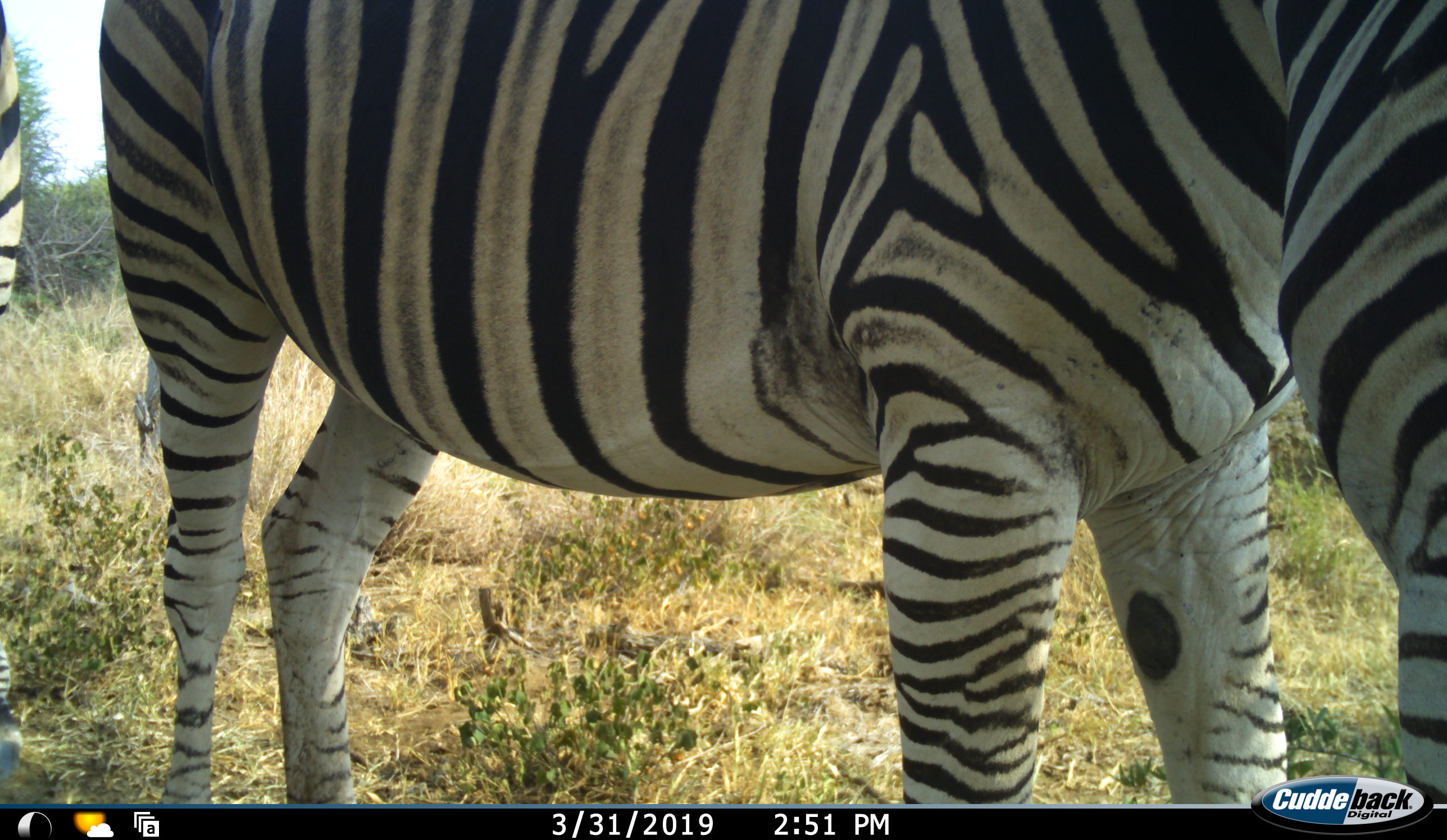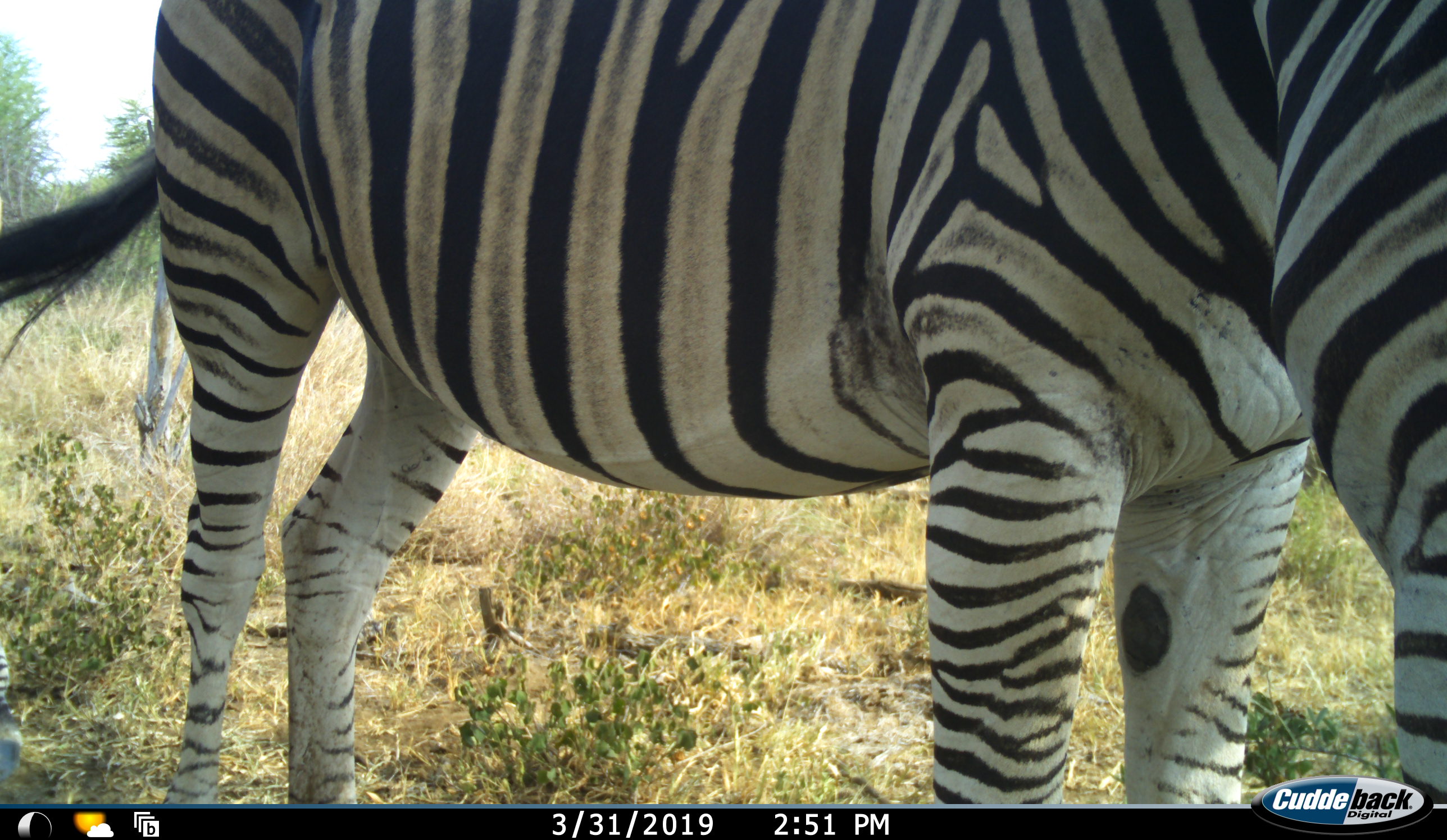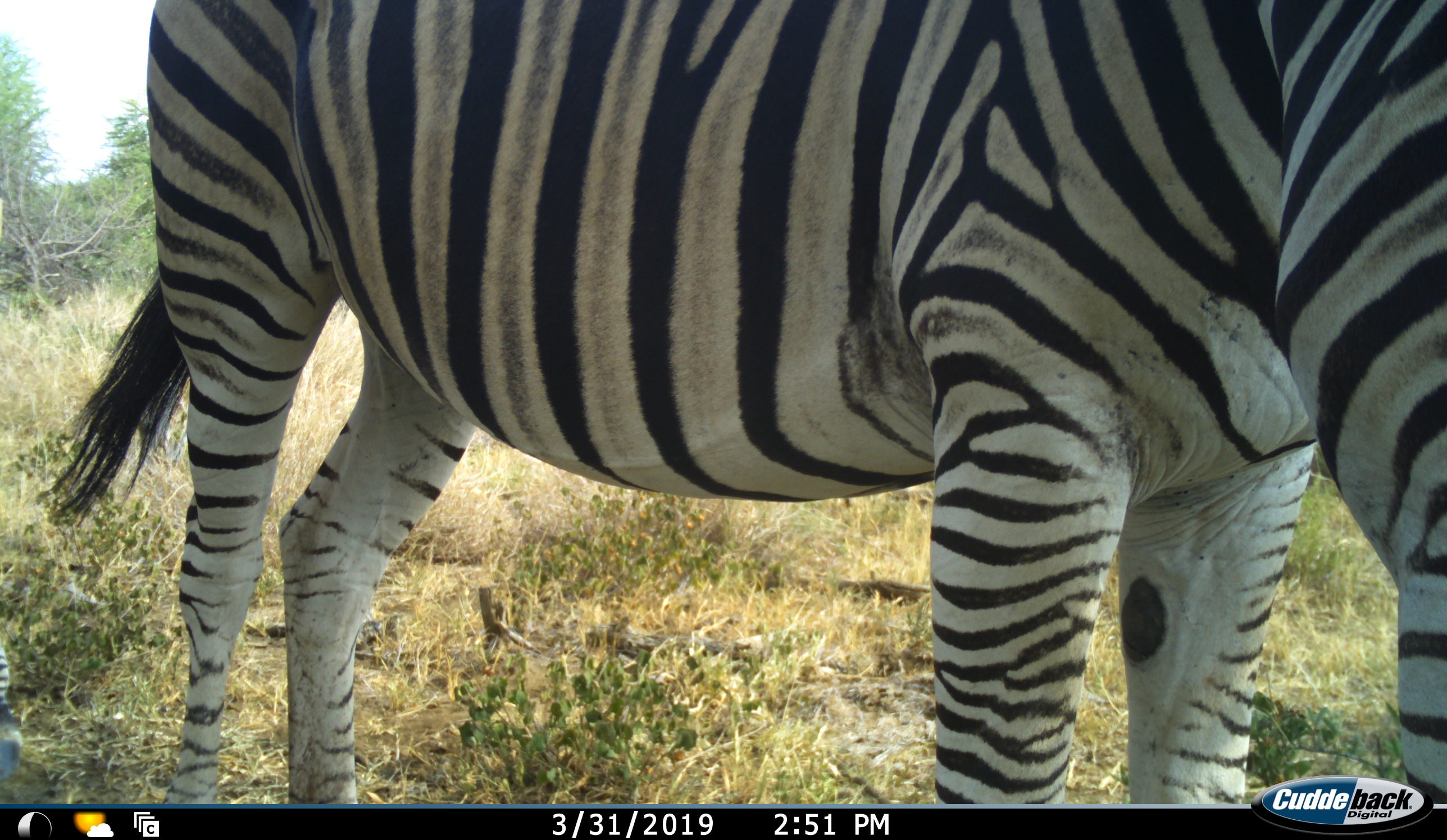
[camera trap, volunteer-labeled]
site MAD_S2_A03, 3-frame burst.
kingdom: Animalia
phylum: Chordata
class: Mammalia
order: Perissodactyla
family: Equidae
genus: Equus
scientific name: Equus quagga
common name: plains zebra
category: zebraplains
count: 2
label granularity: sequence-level